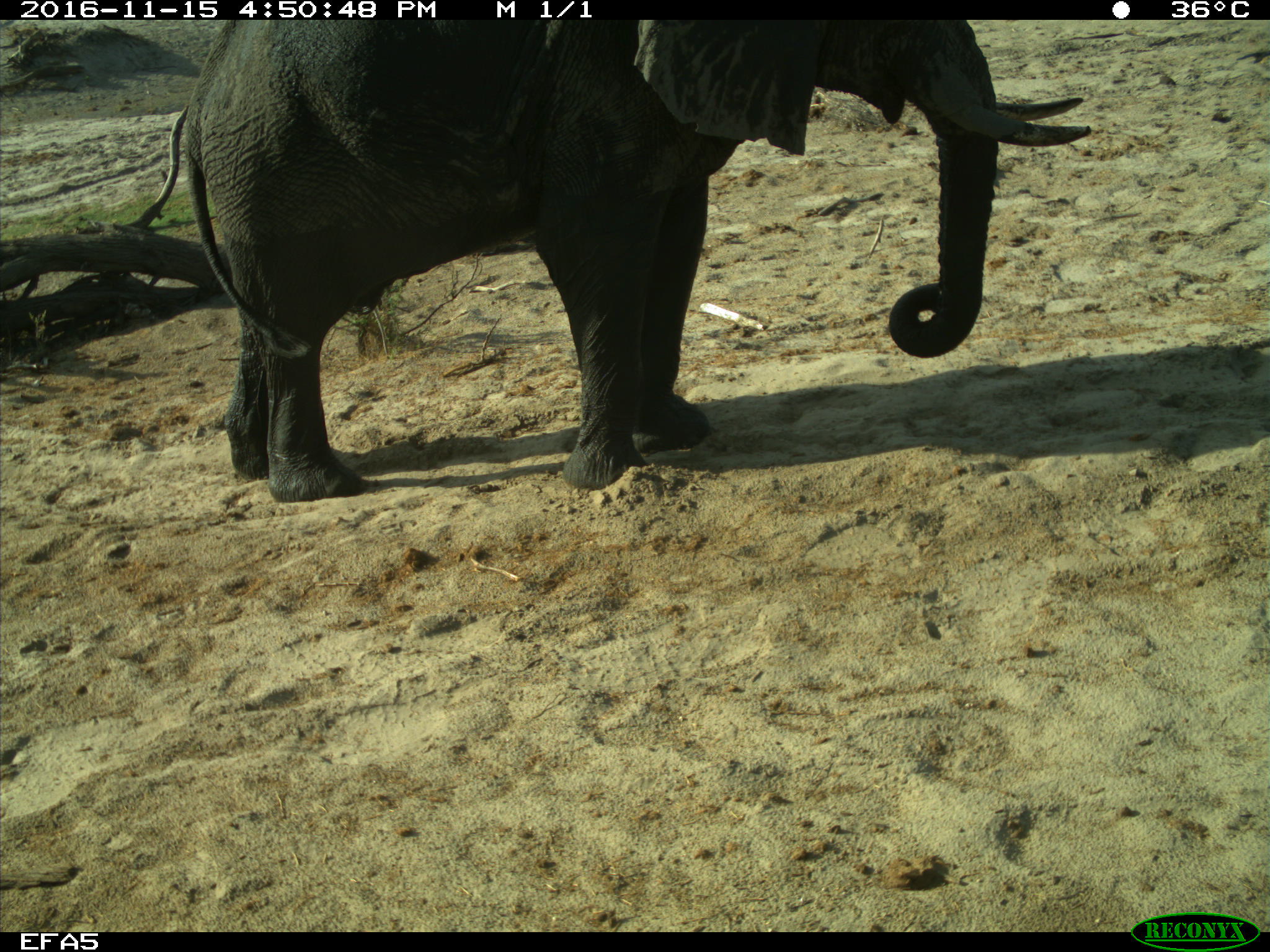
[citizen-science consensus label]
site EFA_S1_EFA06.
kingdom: Animalia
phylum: Chordata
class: Mammalia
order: Proboscidea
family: Elephantidae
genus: Loxodonta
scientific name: Loxodonta africana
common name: african bush elephant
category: elephant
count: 1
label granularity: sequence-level